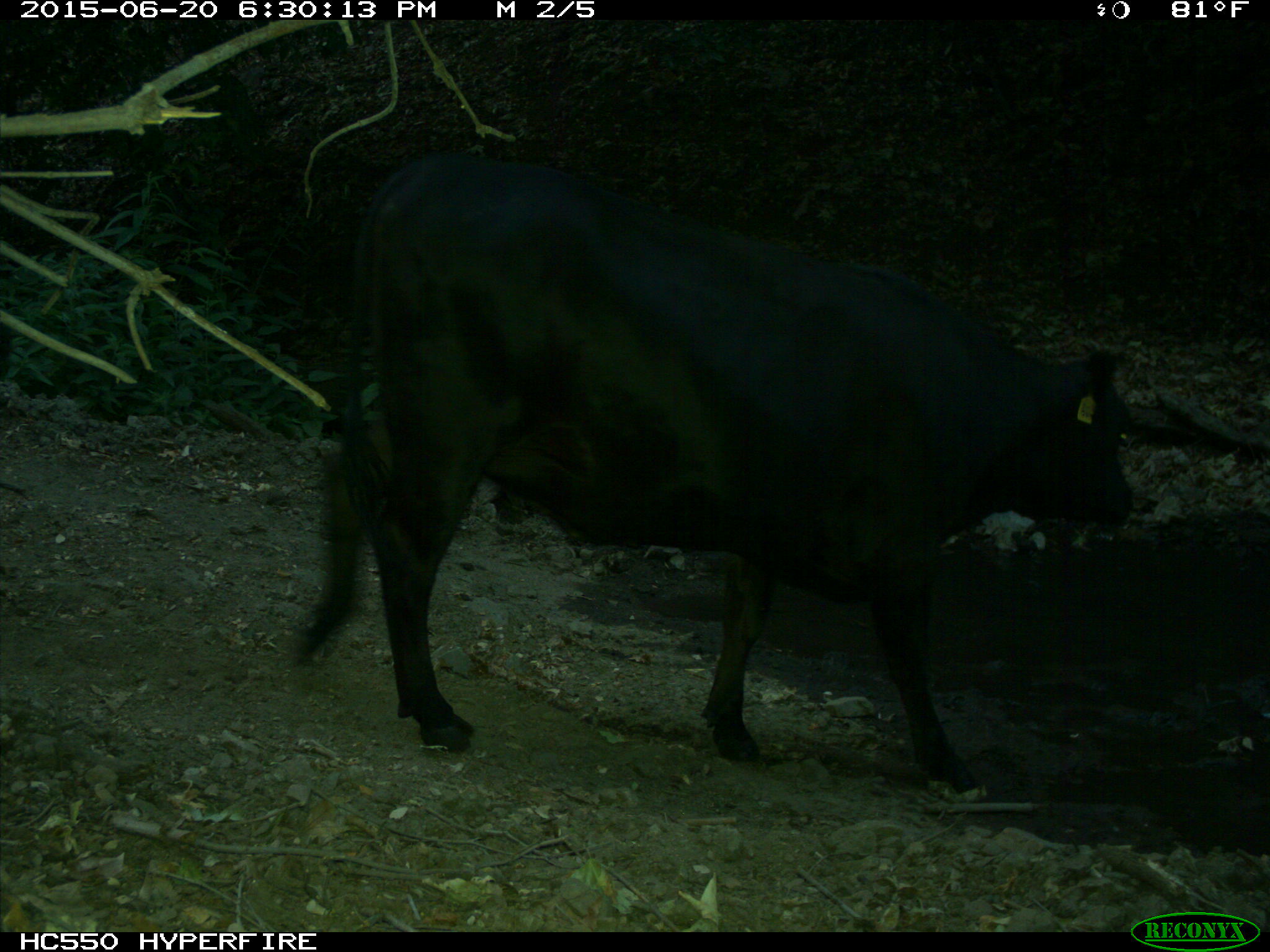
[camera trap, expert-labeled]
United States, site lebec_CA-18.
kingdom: Animalia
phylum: Chordata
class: Mammalia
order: Artiodactyla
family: Bovidae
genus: Bos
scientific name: Bos taurus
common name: domestic cow